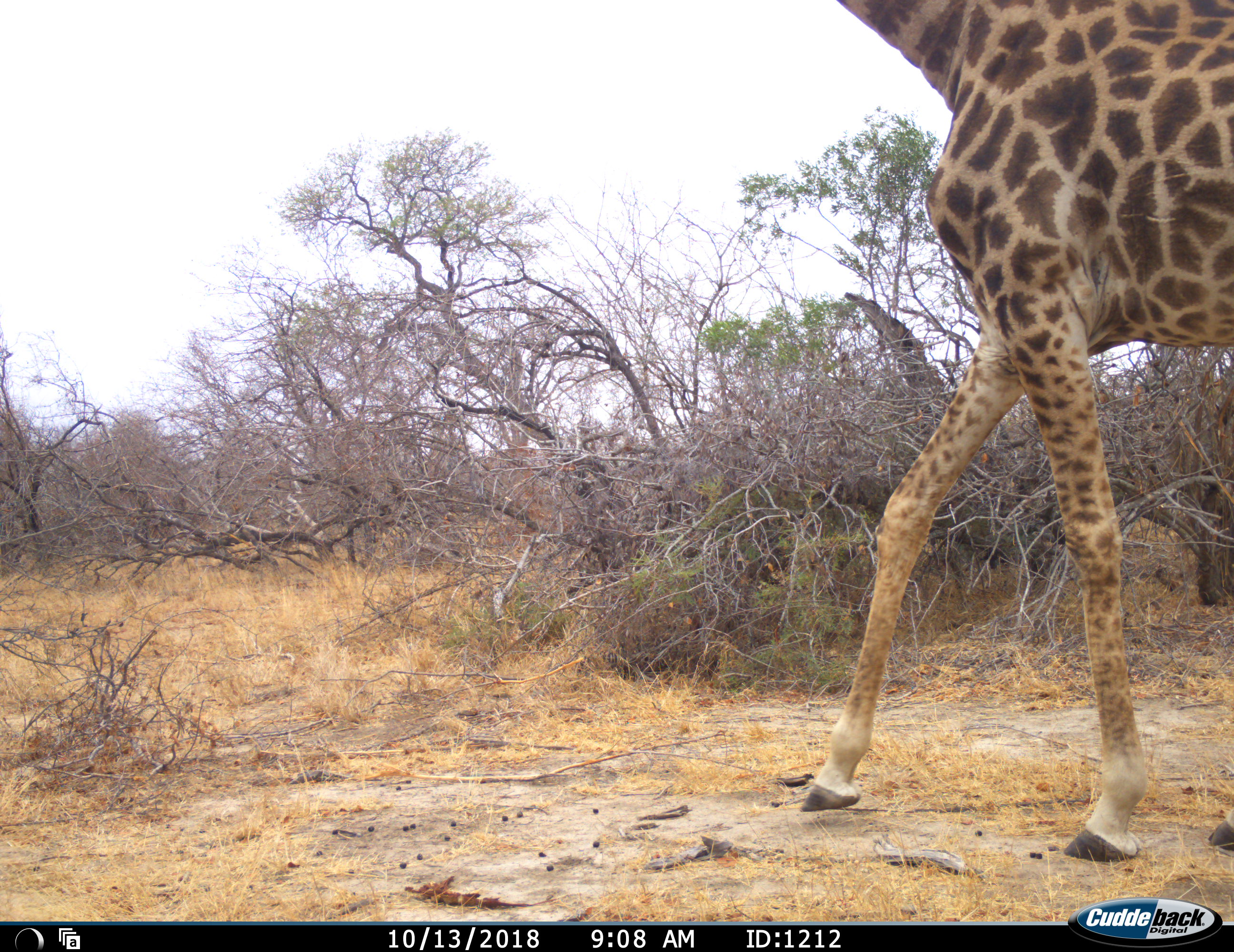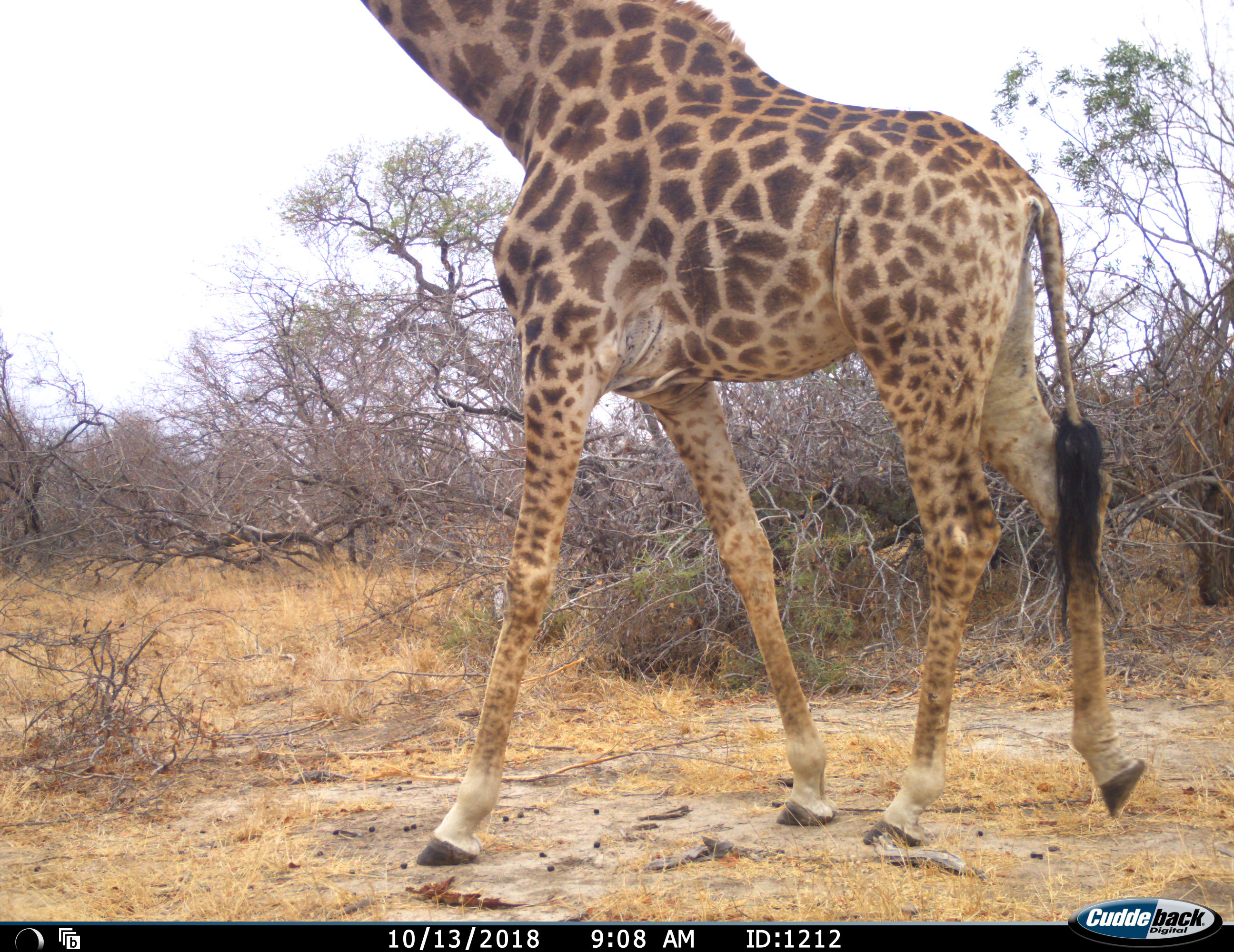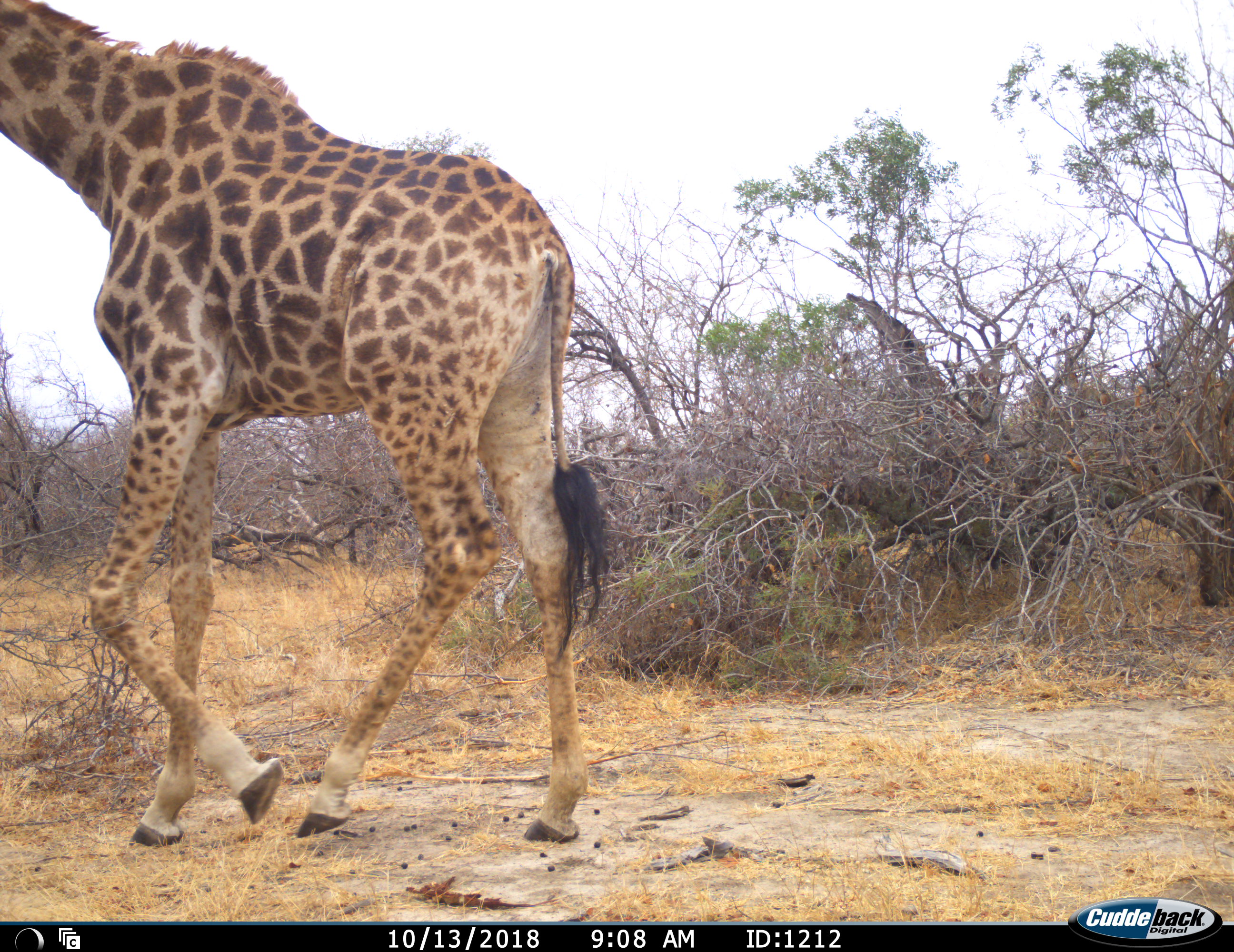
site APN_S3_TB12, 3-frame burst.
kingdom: Animalia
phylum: Chordata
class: Mammalia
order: Artiodactyla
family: Giraffidae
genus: Giraffa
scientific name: Giraffa camelopardalis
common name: giraffe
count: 1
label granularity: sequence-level